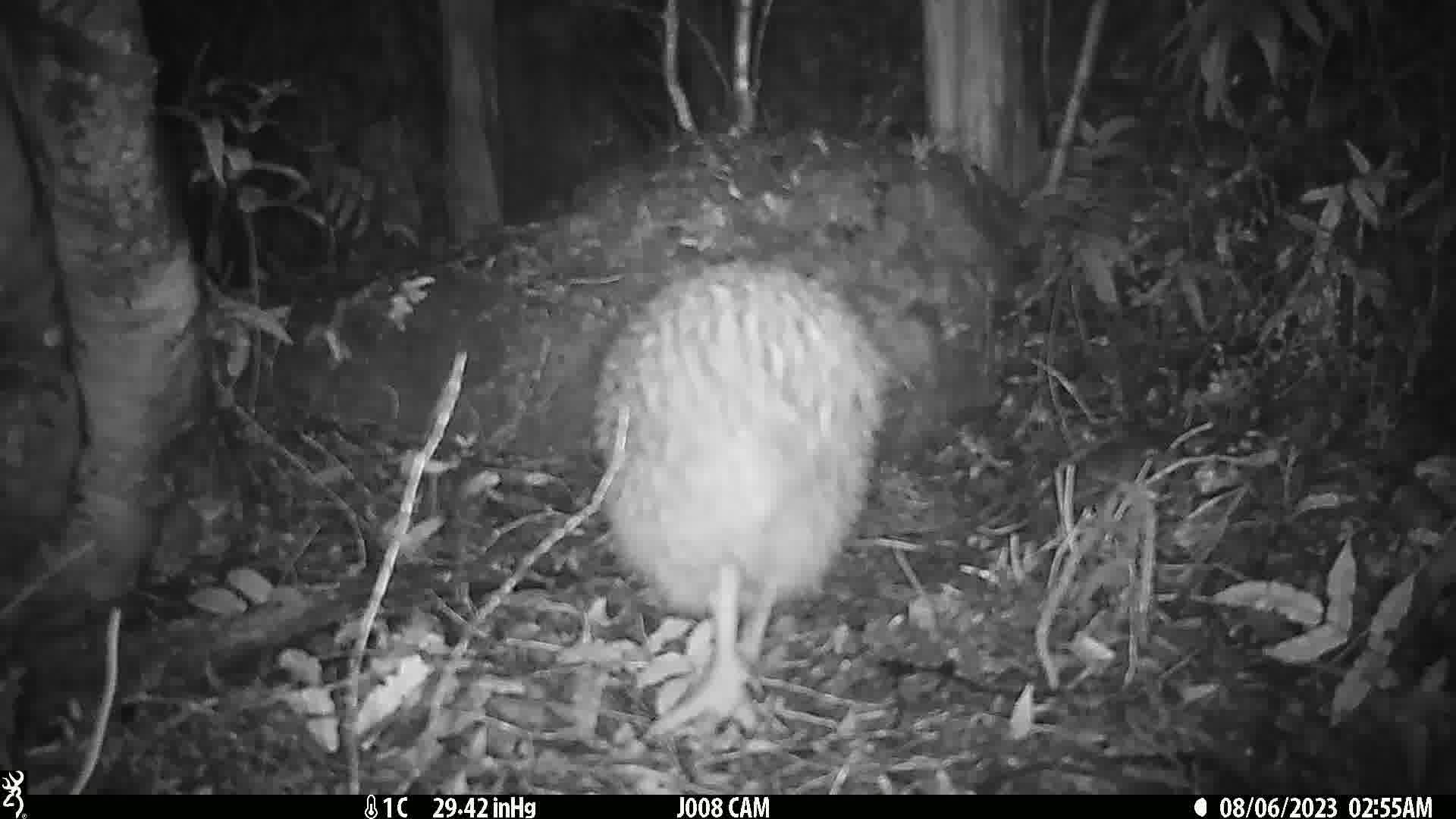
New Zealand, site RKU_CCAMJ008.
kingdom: Animalia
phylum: Chordata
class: Aves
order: Apterygiformes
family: Apterygidae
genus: Apteryx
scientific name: Apteryx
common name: kiwi